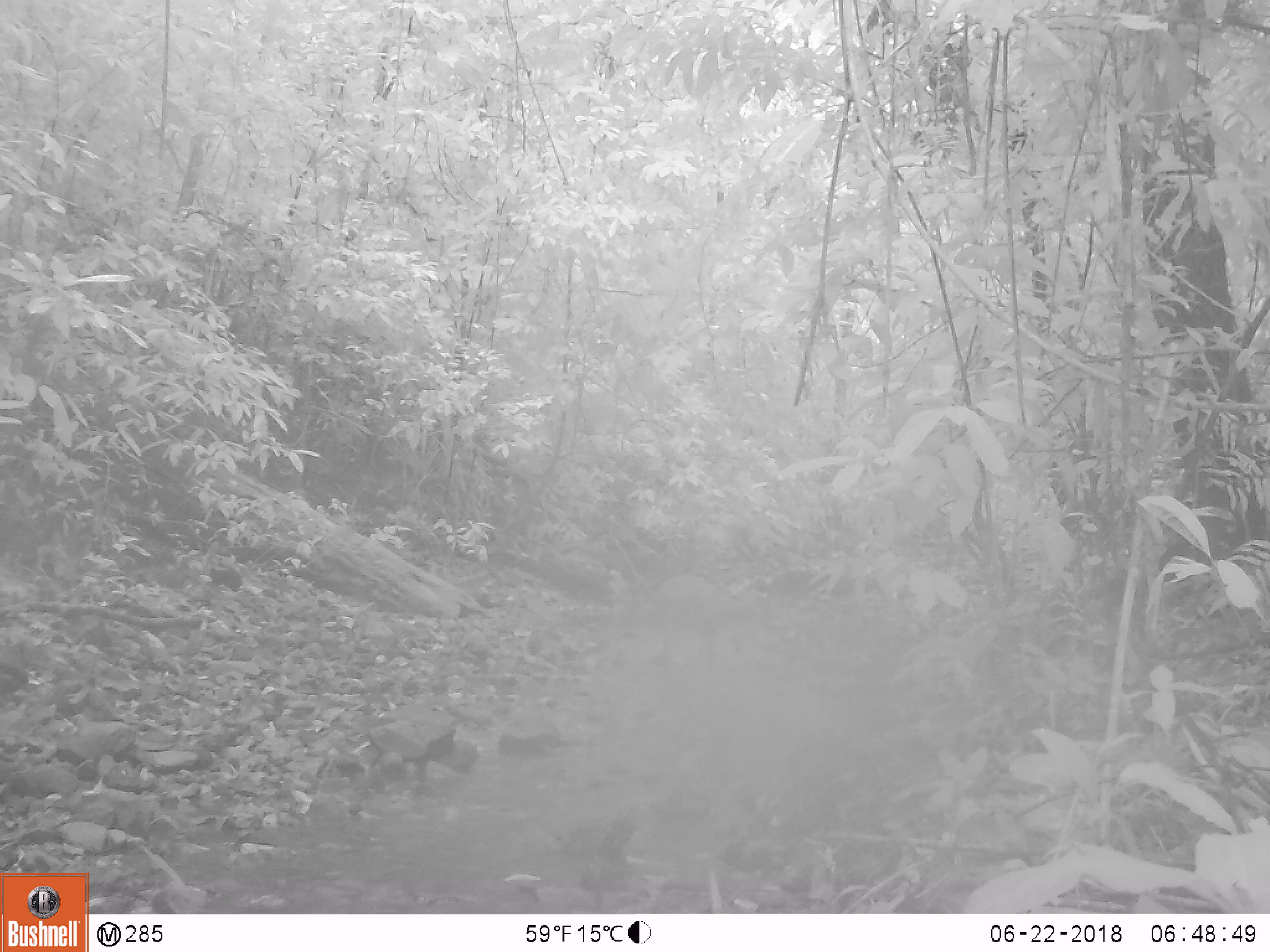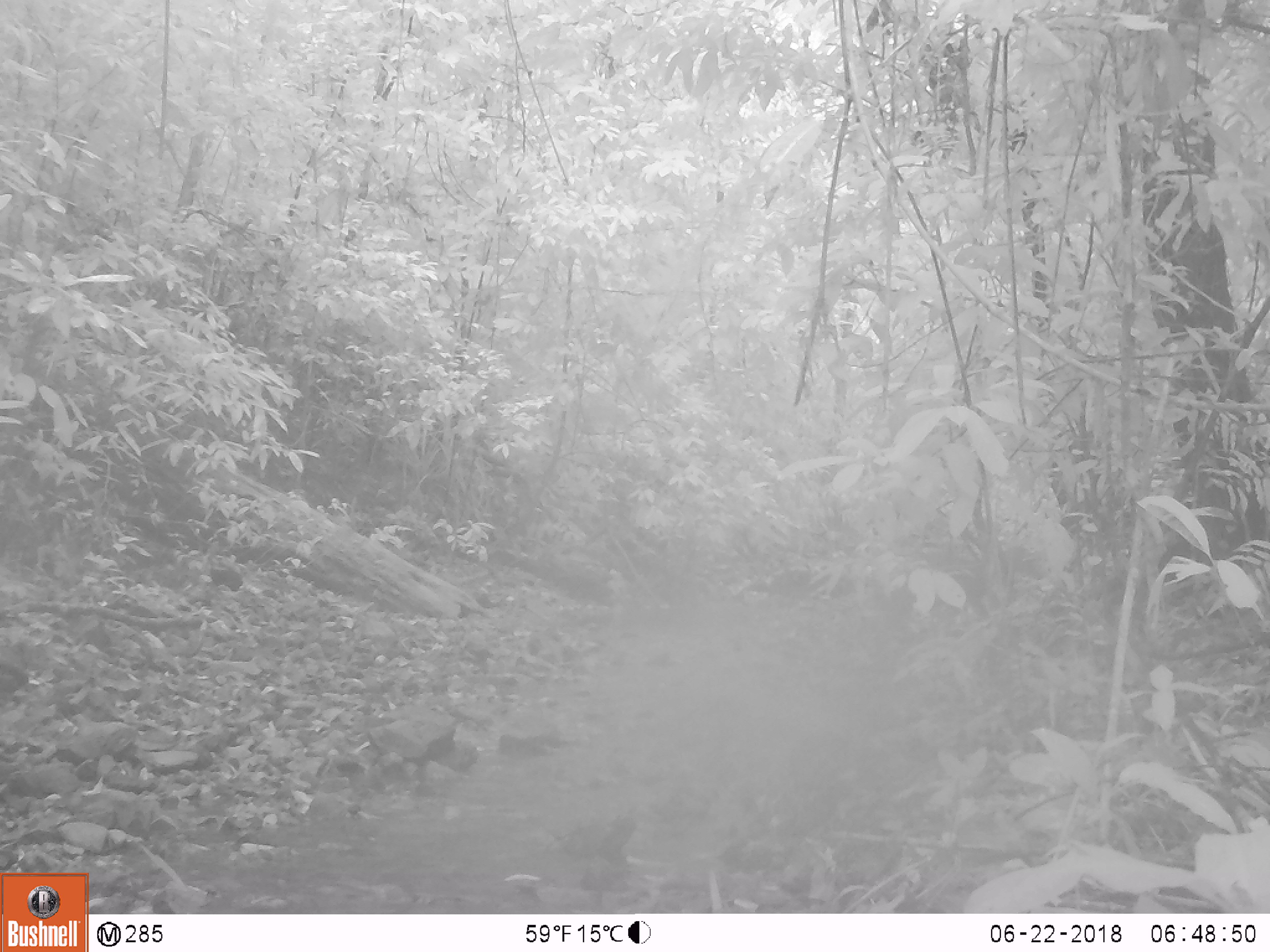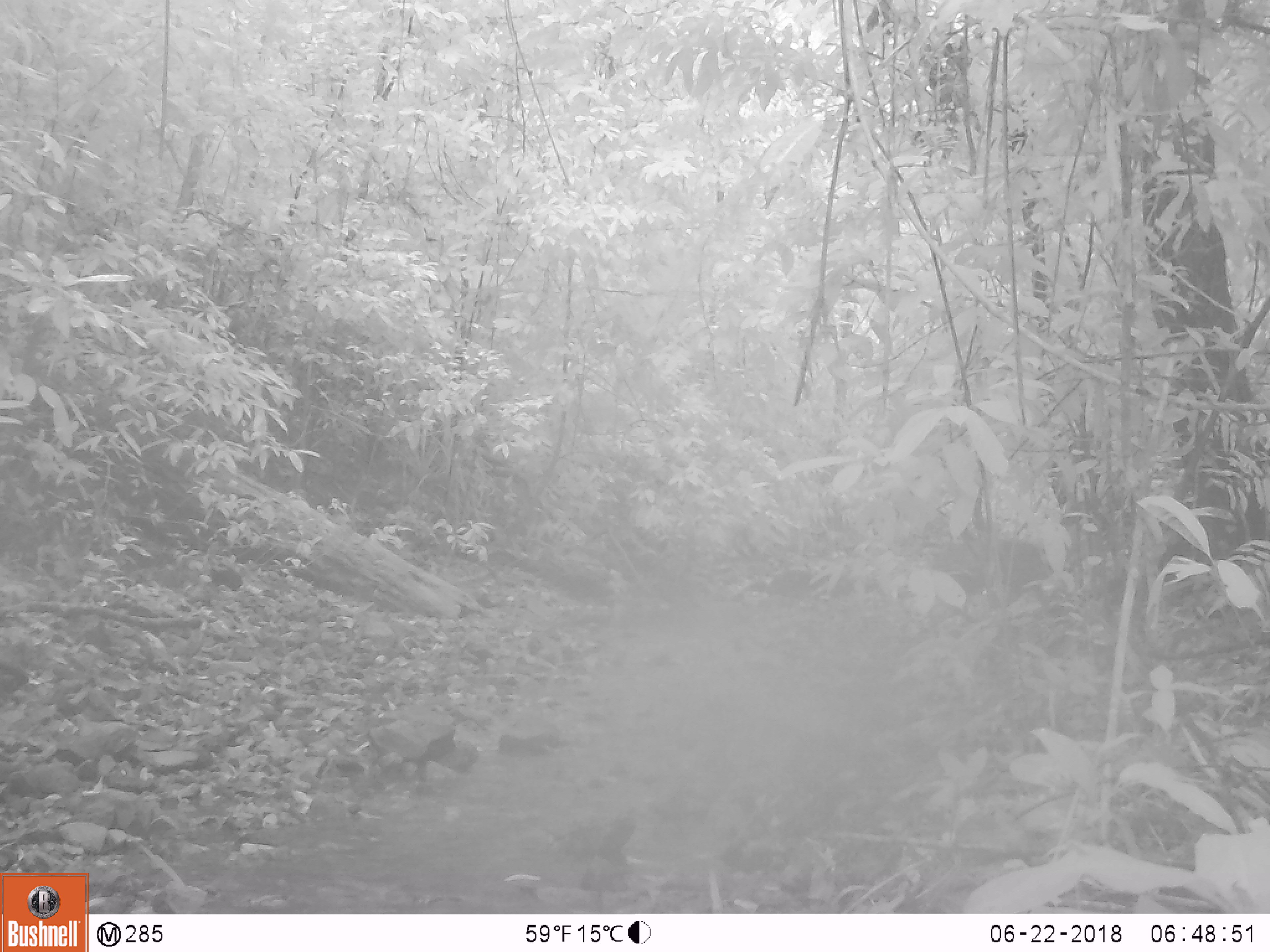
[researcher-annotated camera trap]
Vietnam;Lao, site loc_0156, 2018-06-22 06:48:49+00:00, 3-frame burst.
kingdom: Animalia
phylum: Chordata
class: Mammalia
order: Artiodactyla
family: Cervidae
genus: Muntiacus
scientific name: Muntiacus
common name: muntjacs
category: unidentified muntjac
Unidentified muntjac (muntjacs) (Muntiacus). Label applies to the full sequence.